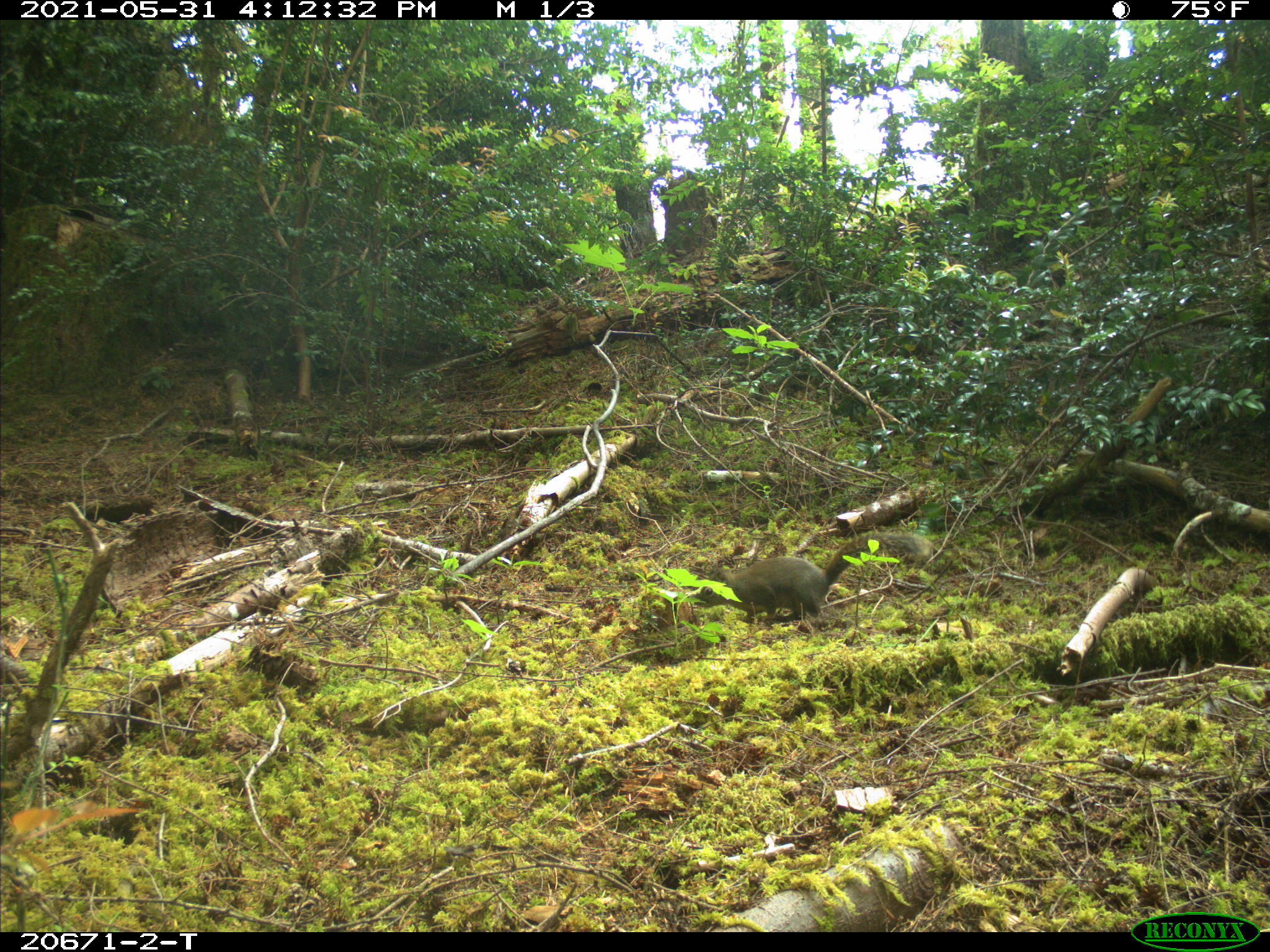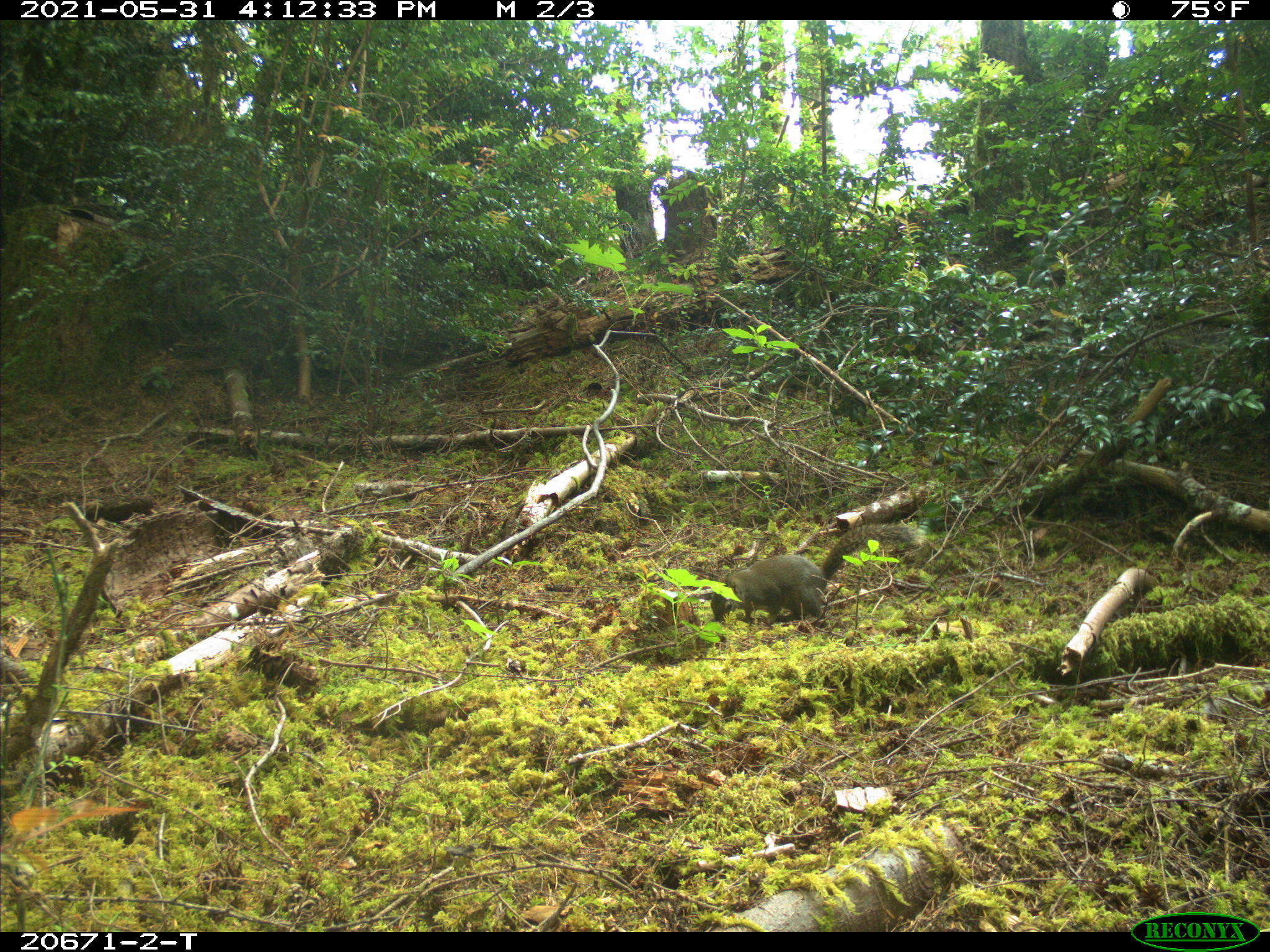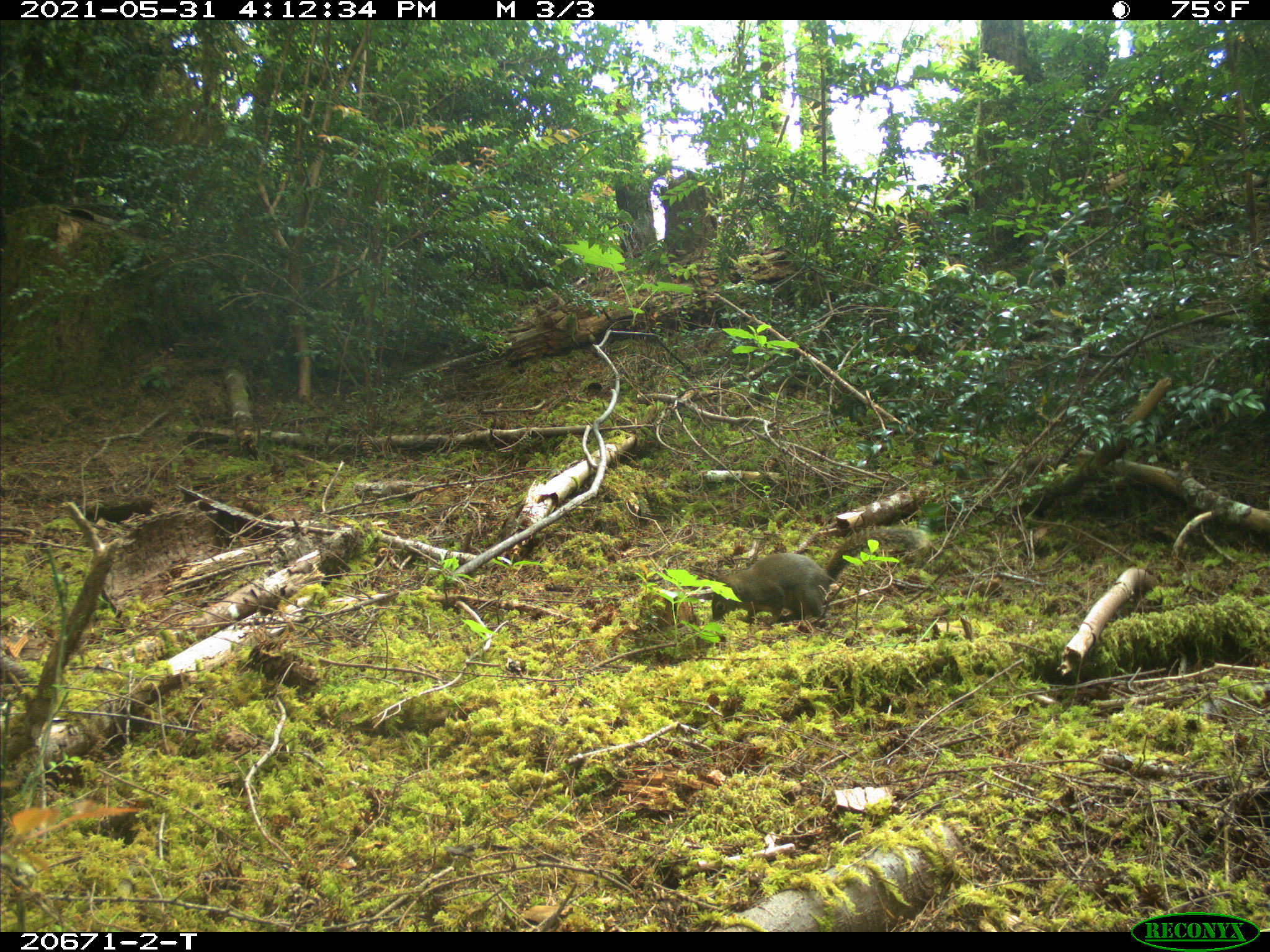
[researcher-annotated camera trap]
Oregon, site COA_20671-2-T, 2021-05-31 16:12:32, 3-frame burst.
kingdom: Animalia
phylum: Chordata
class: Mammalia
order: Rodentia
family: Sciuridae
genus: Tamiasciurus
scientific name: Tamiasciurus douglasii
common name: douglas squirrel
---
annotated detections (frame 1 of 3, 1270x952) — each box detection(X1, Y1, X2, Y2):
douglas squirrel: detection(676, 490, 938, 650)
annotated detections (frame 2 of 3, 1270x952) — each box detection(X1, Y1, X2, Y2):
douglas squirrel: detection(680, 489, 947, 659)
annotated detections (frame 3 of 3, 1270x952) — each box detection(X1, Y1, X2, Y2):
douglas squirrel: detection(671, 488, 942, 654)